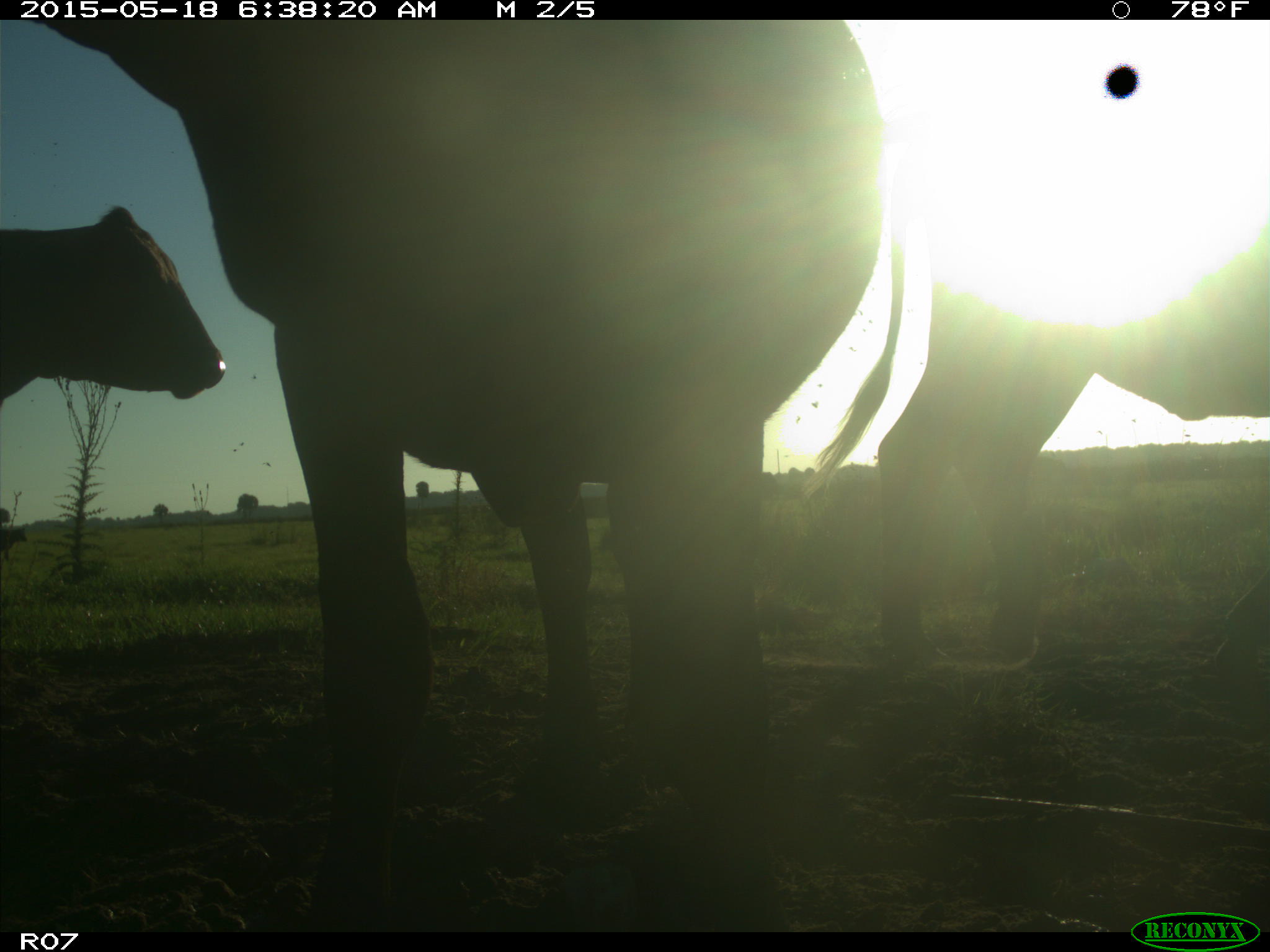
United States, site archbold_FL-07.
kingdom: Animalia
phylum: Chordata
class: Mammalia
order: Artiodactyla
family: Bovidae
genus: Bos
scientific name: Bos taurus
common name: domestic cow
Bos taurus (domestic cow).